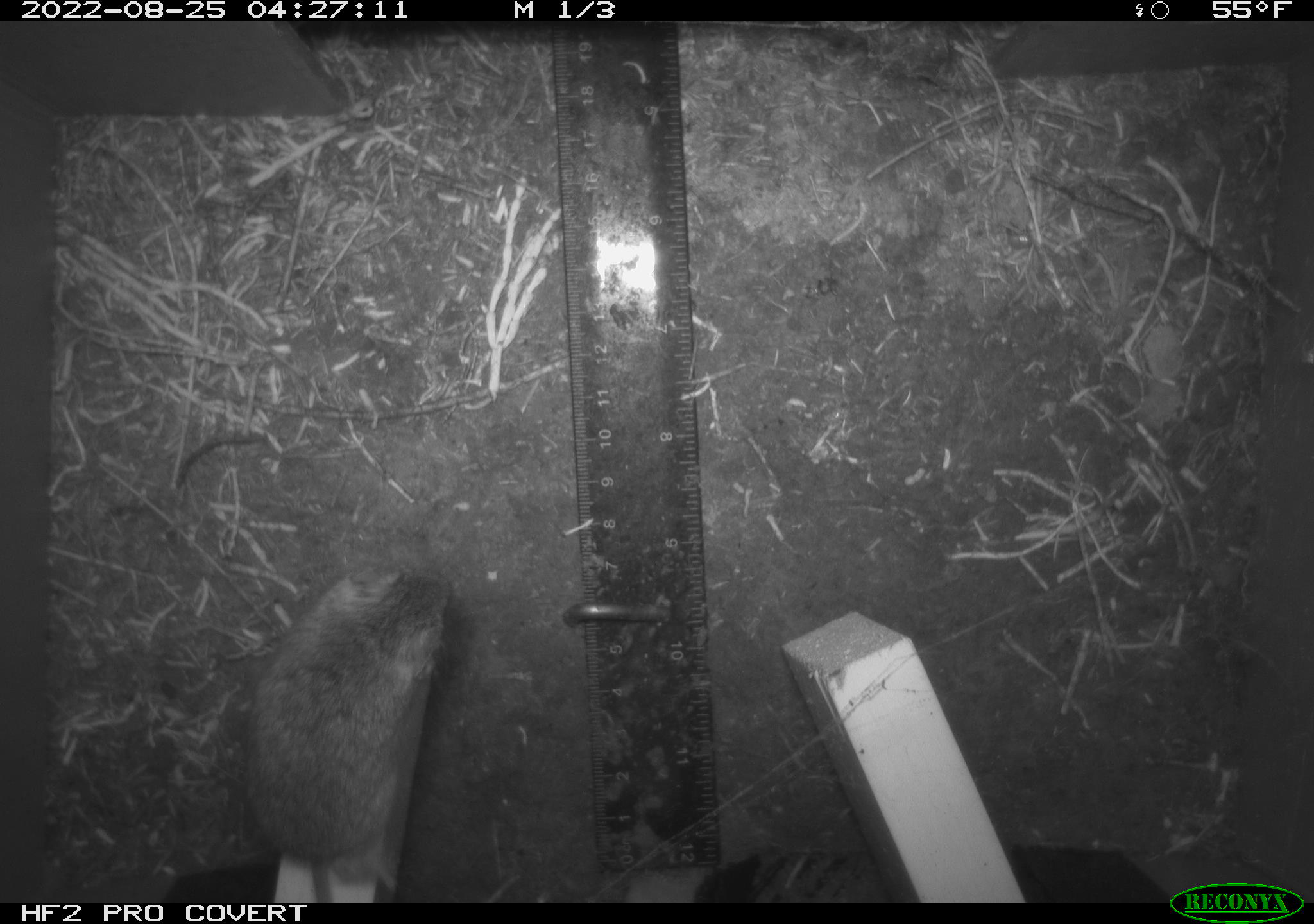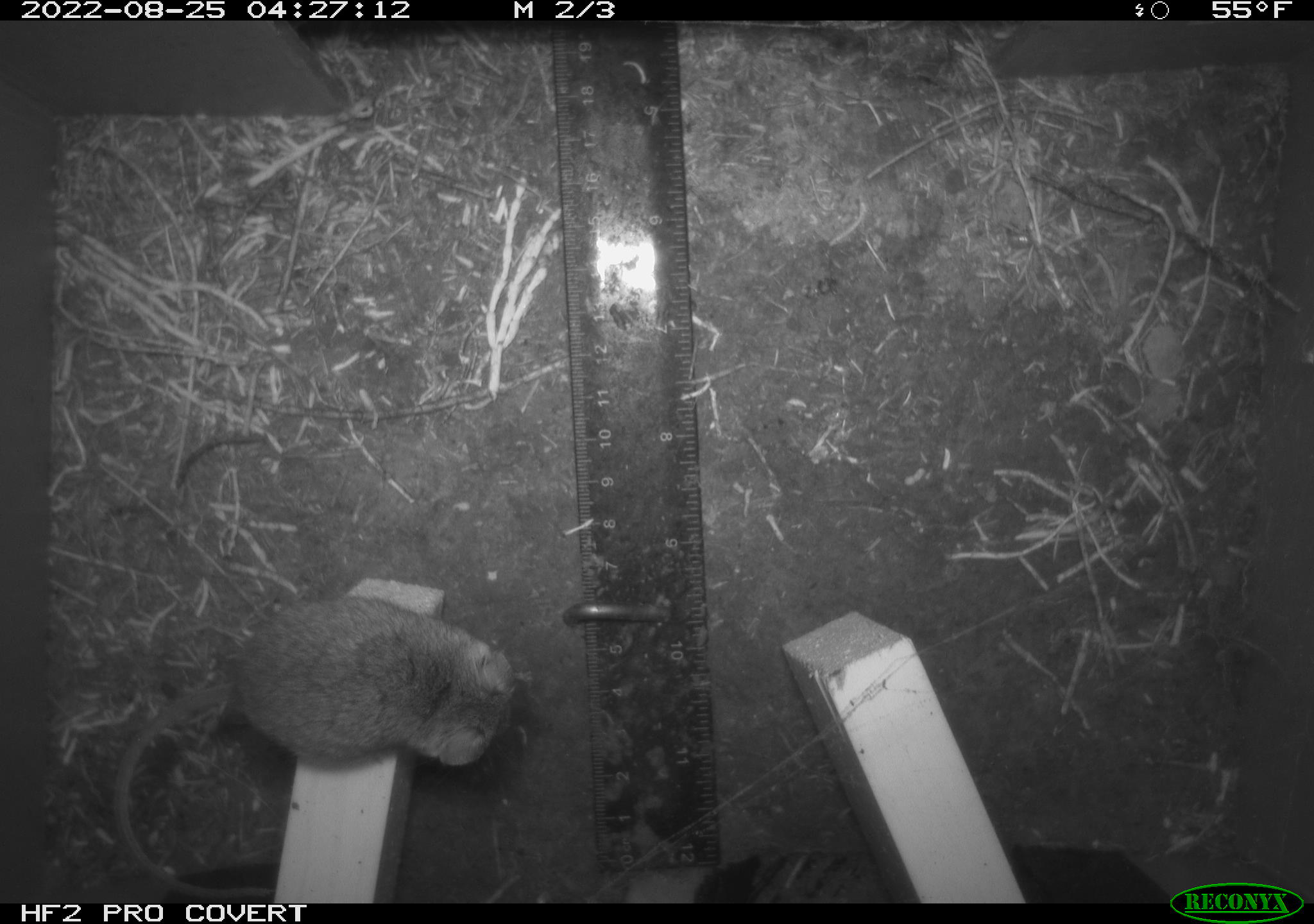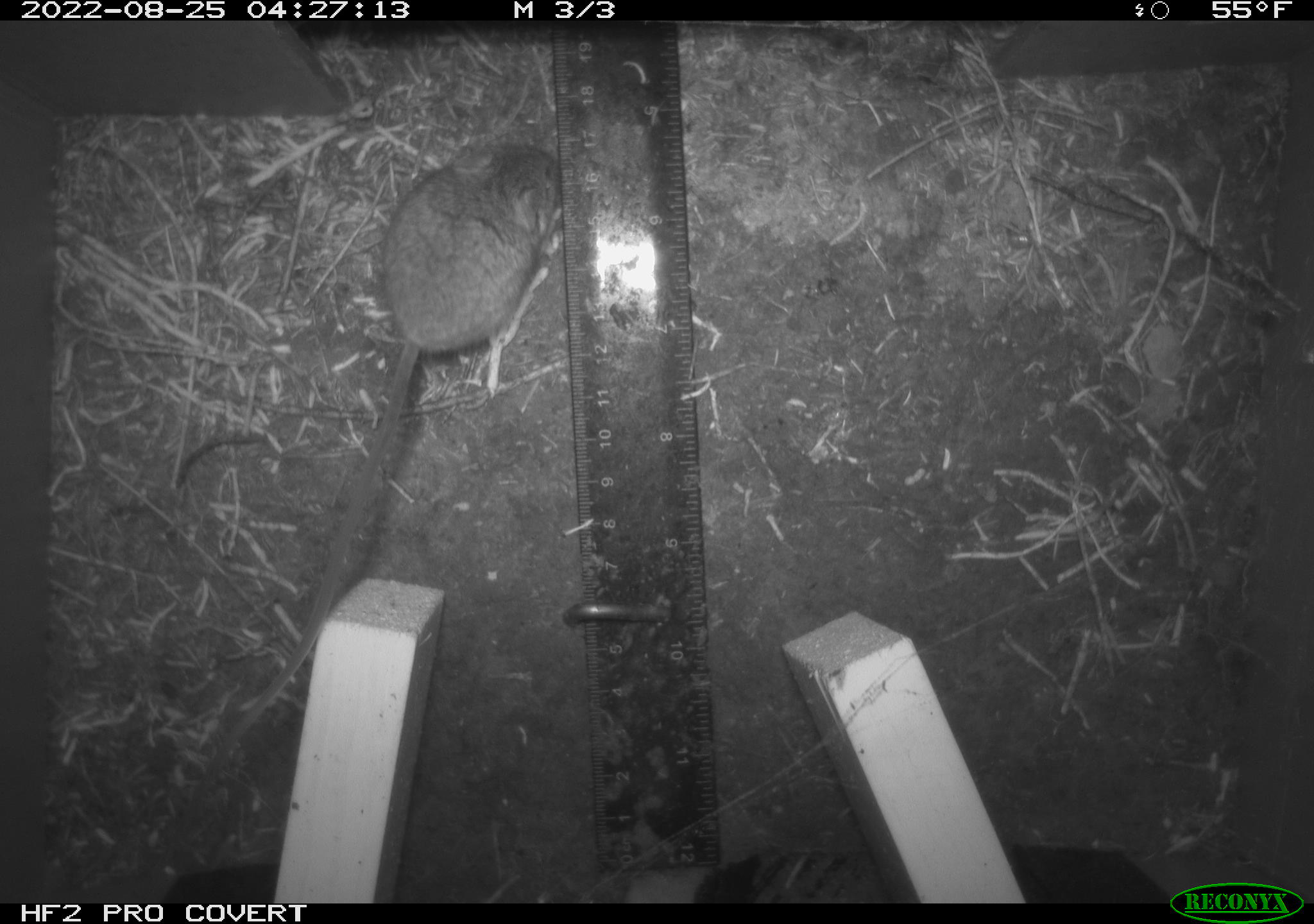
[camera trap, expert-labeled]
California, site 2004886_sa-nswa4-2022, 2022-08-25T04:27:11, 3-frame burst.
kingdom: Animalia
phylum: Chordata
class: Mammalia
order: Rodentia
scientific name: Rodentia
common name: rodent